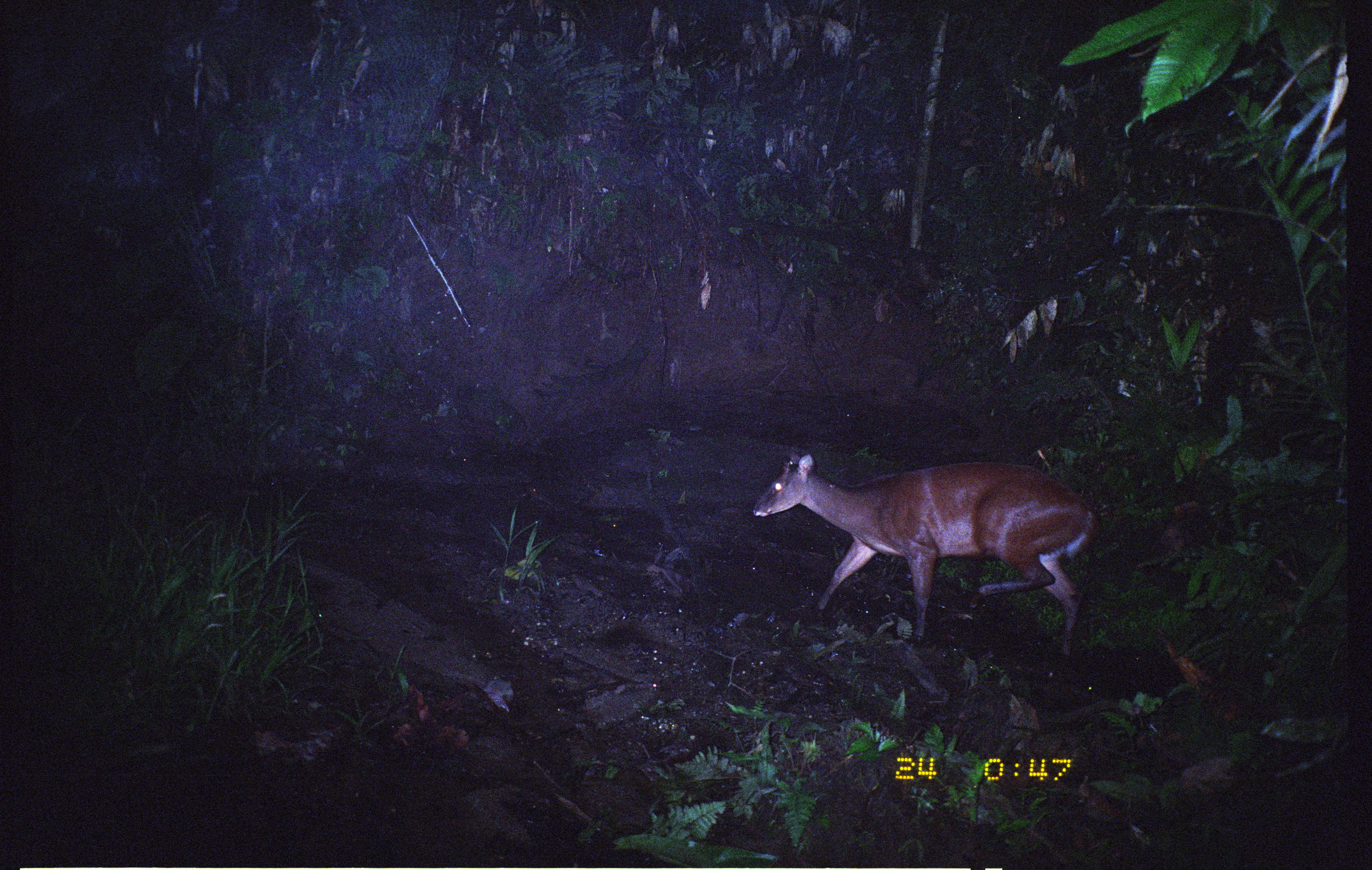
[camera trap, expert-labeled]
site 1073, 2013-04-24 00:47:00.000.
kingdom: Animalia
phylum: Chordata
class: Mammalia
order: Artiodactyla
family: Cervidae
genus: Mazama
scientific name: Mazama americana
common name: red brocket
Mazama americana (red brocket).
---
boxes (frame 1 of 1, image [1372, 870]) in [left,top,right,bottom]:
mazama americana: [752,448,1099,659]